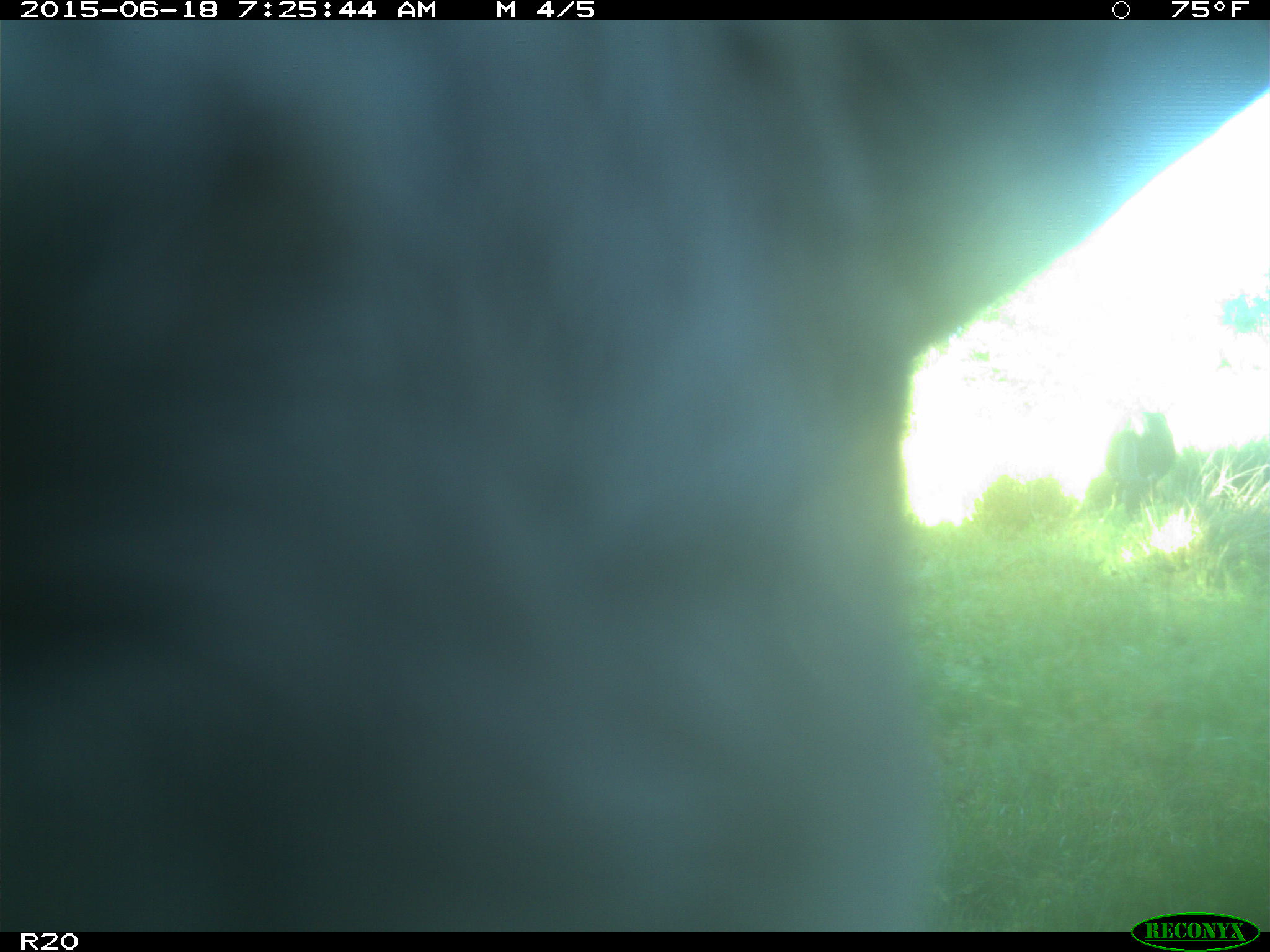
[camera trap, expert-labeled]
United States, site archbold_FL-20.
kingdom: Animalia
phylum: Chordata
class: Mammalia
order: Artiodactyla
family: Bovidae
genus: Bos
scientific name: Bos taurus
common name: domestic cow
Bos taurus (domestic cow).